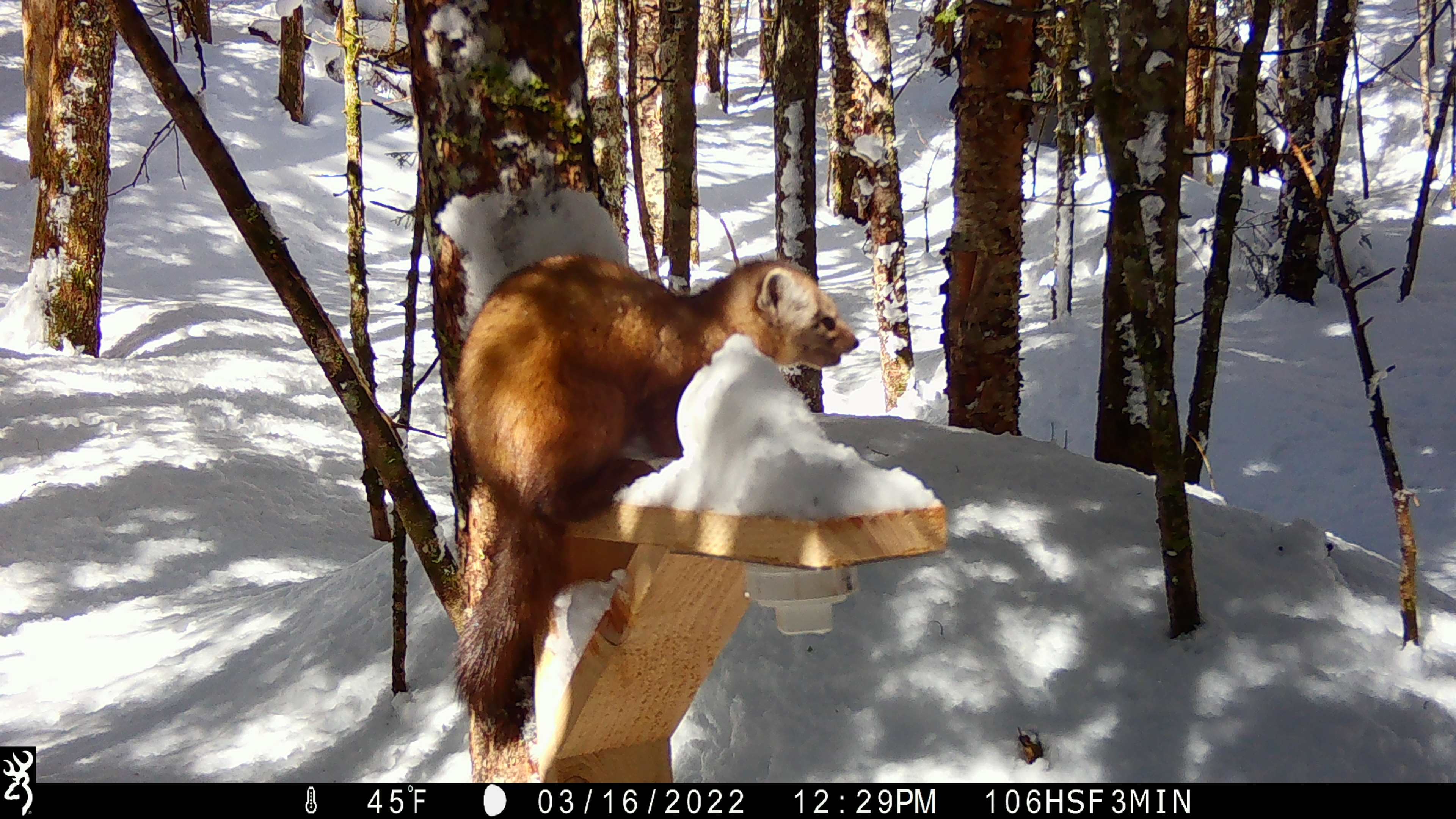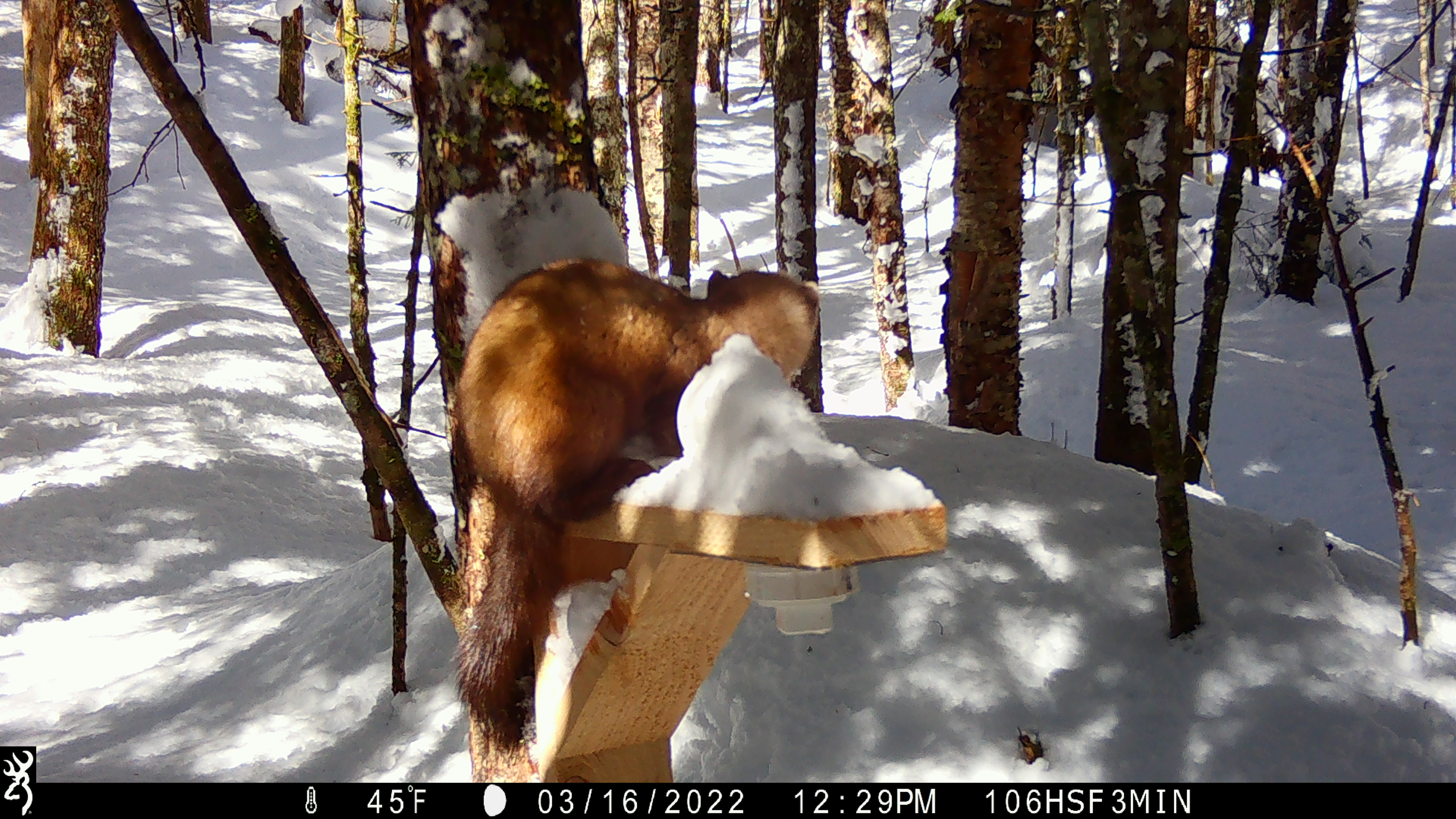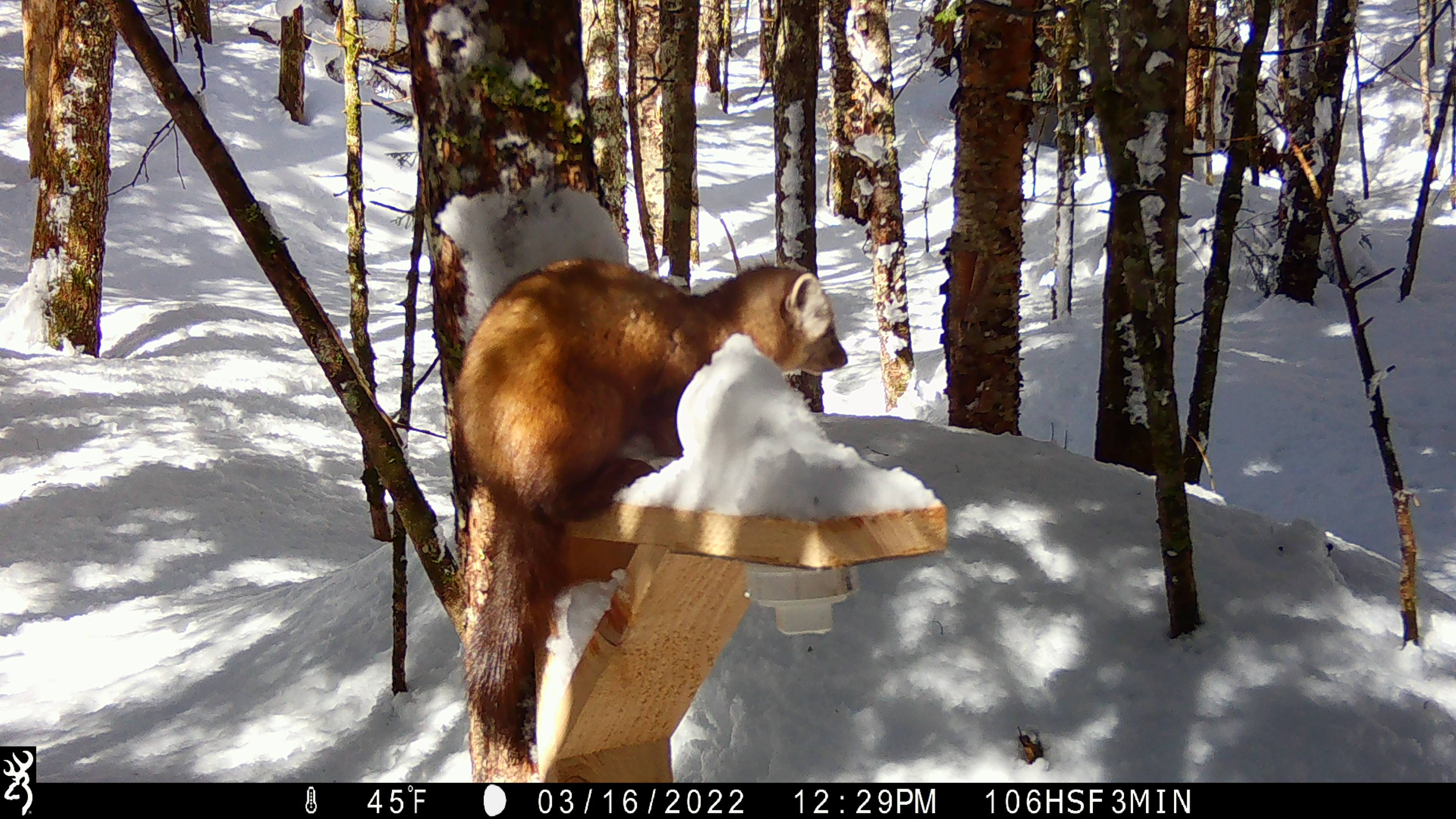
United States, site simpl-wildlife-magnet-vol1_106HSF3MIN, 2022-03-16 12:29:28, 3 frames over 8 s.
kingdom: Animalia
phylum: Chordata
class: Mammalia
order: Carnivora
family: Mustelidae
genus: Martes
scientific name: Martes americana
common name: american marten